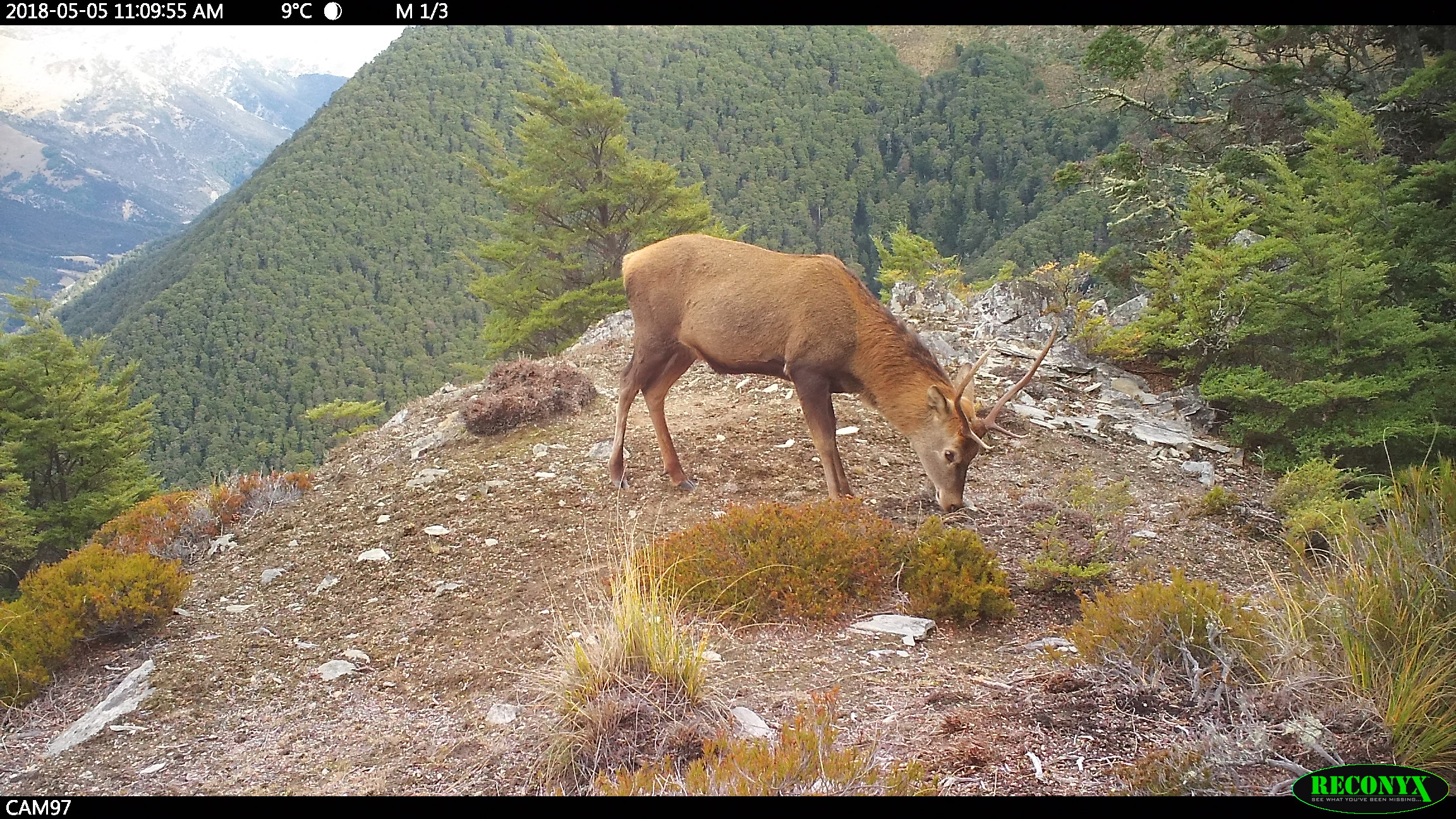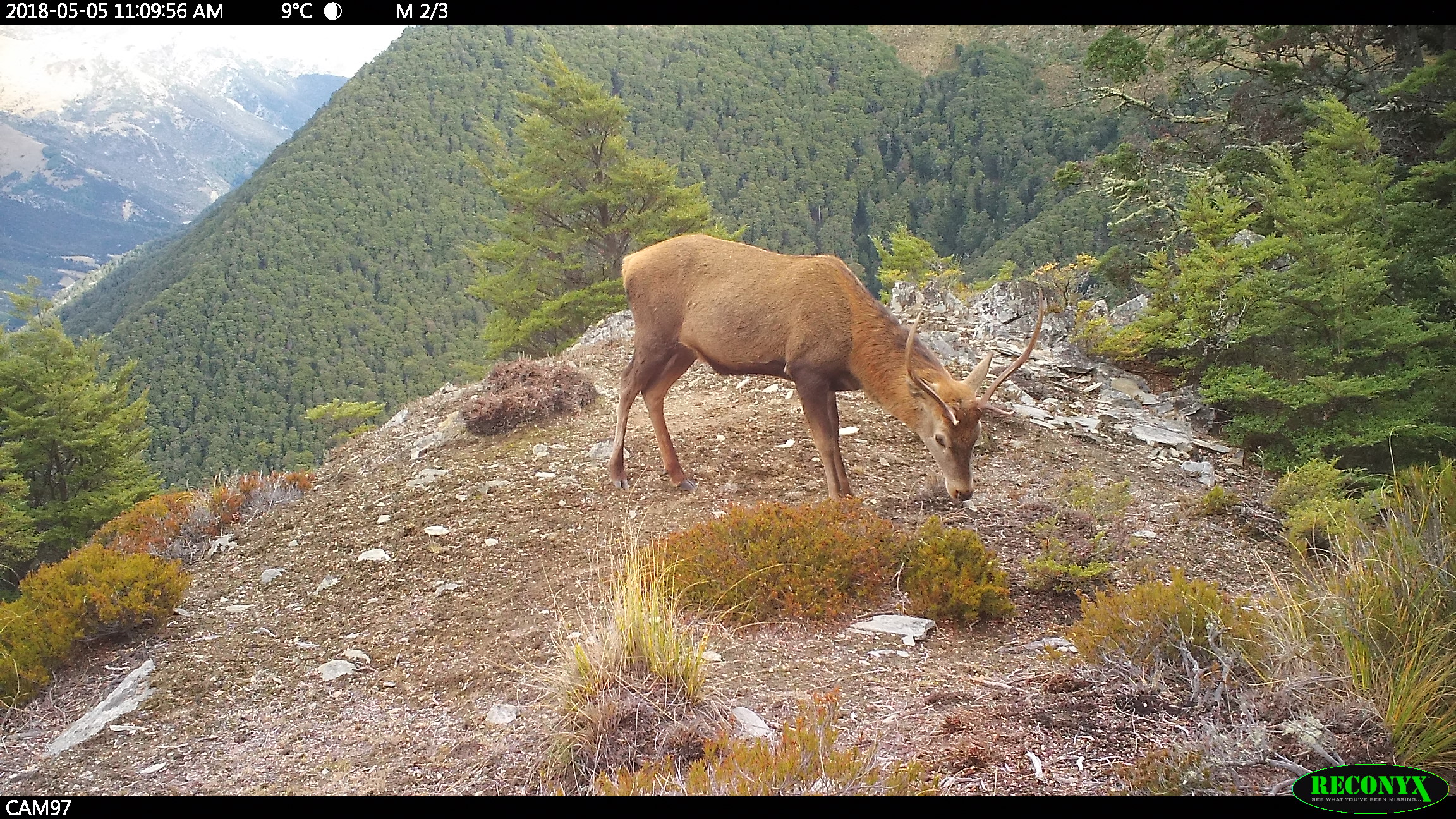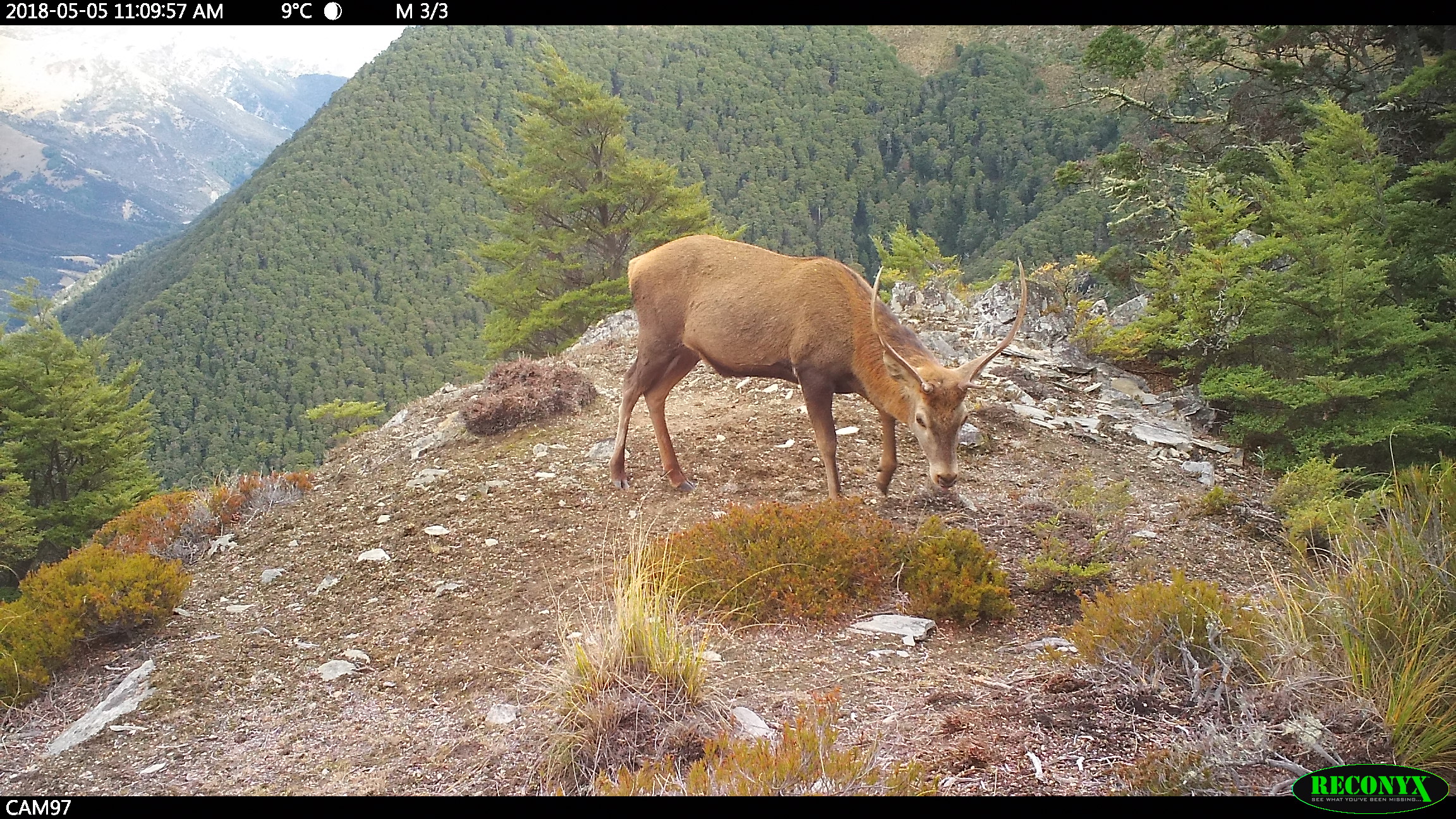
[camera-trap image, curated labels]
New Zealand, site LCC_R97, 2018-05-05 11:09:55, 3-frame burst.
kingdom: Animalia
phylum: Chordata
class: Mammalia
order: Artiodactyla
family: Cervidae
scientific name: Cervidae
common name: deer